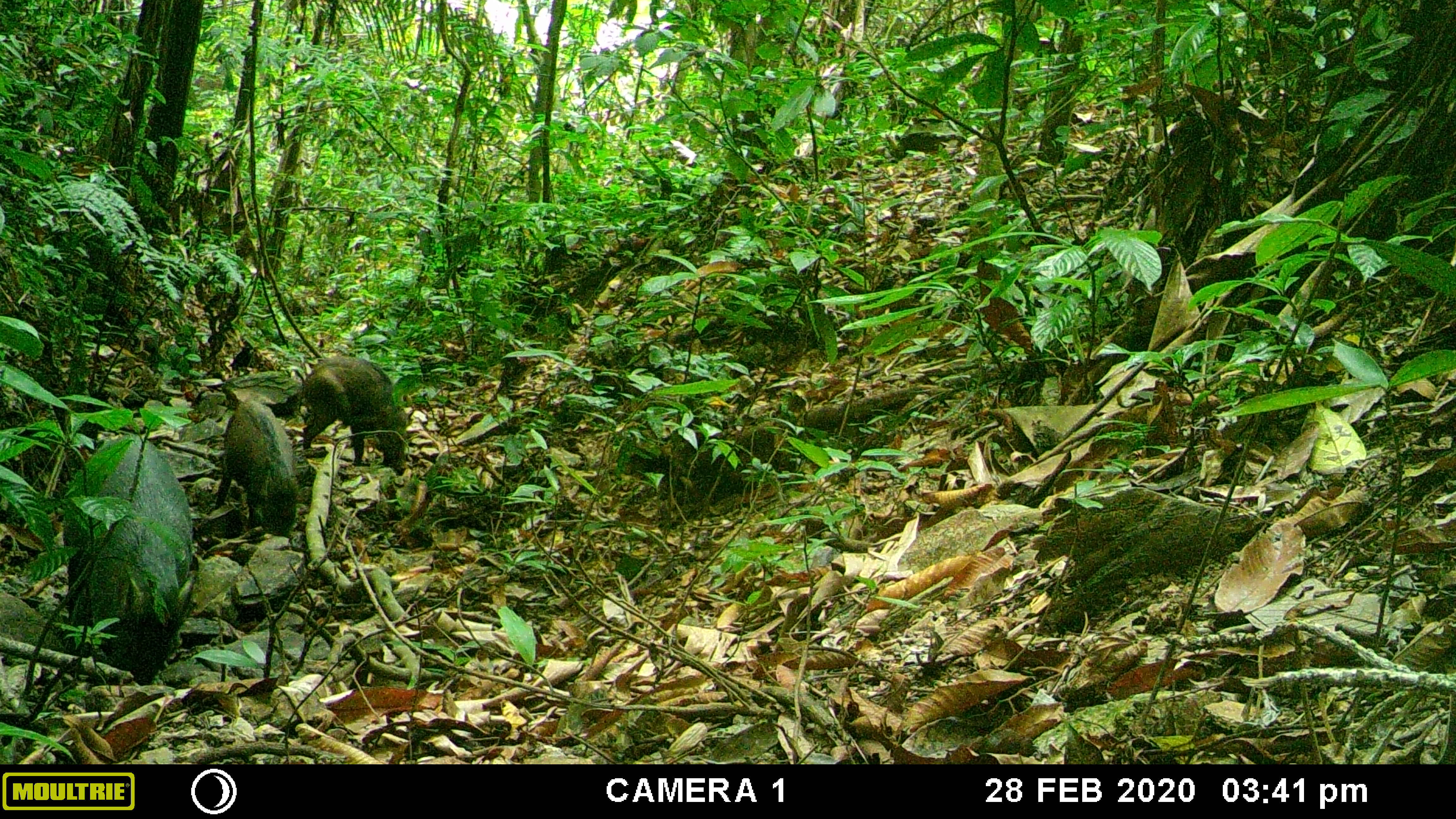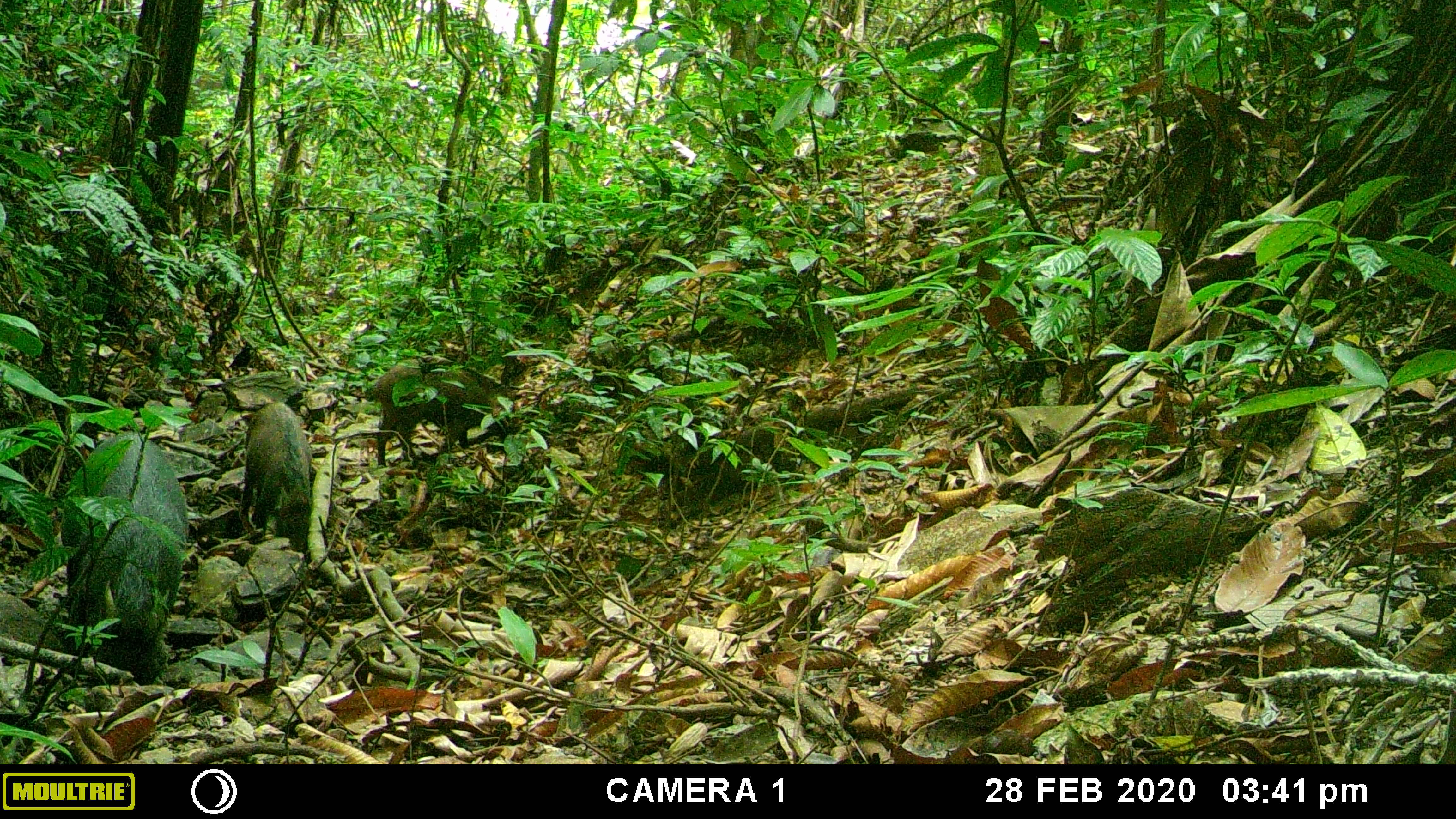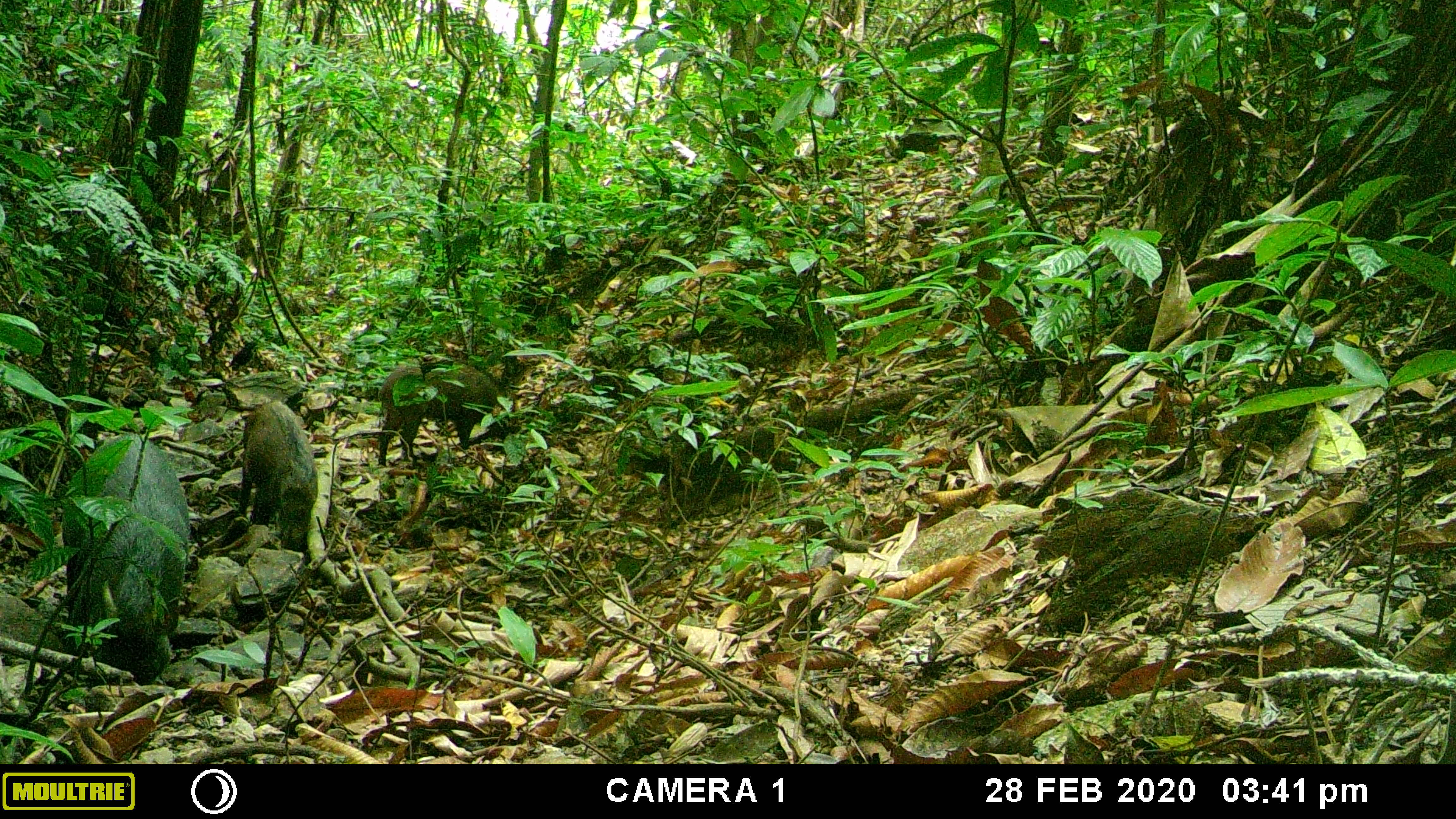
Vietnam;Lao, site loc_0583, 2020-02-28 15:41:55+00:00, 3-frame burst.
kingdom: Animalia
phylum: Chordata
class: Mammalia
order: Artiodactyla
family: Suidae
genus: Sus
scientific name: Sus scrofa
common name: eurasian wild pig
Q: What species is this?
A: Eurasian wild pig (Sus scrofa).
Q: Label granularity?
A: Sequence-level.